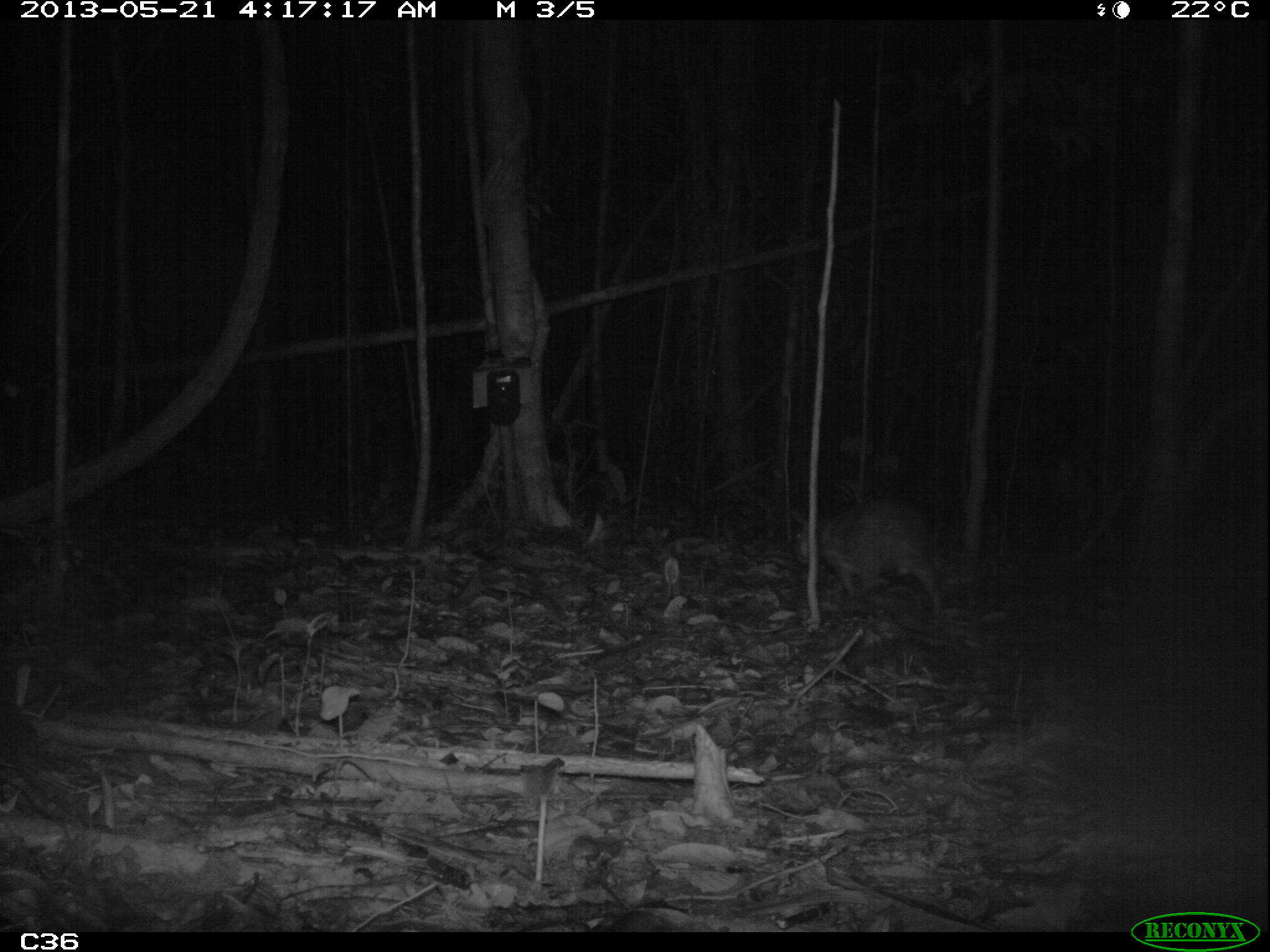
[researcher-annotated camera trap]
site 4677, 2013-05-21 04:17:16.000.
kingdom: Animalia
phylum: Chordata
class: Mammalia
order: Rodentia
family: Cuniculidae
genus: Cuniculus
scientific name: Cuniculus paca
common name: spotted paca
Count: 1.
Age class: adult.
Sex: male.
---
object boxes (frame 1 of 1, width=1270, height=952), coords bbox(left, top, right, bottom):
cuniculus paca: bbox(792, 500, 943, 617)